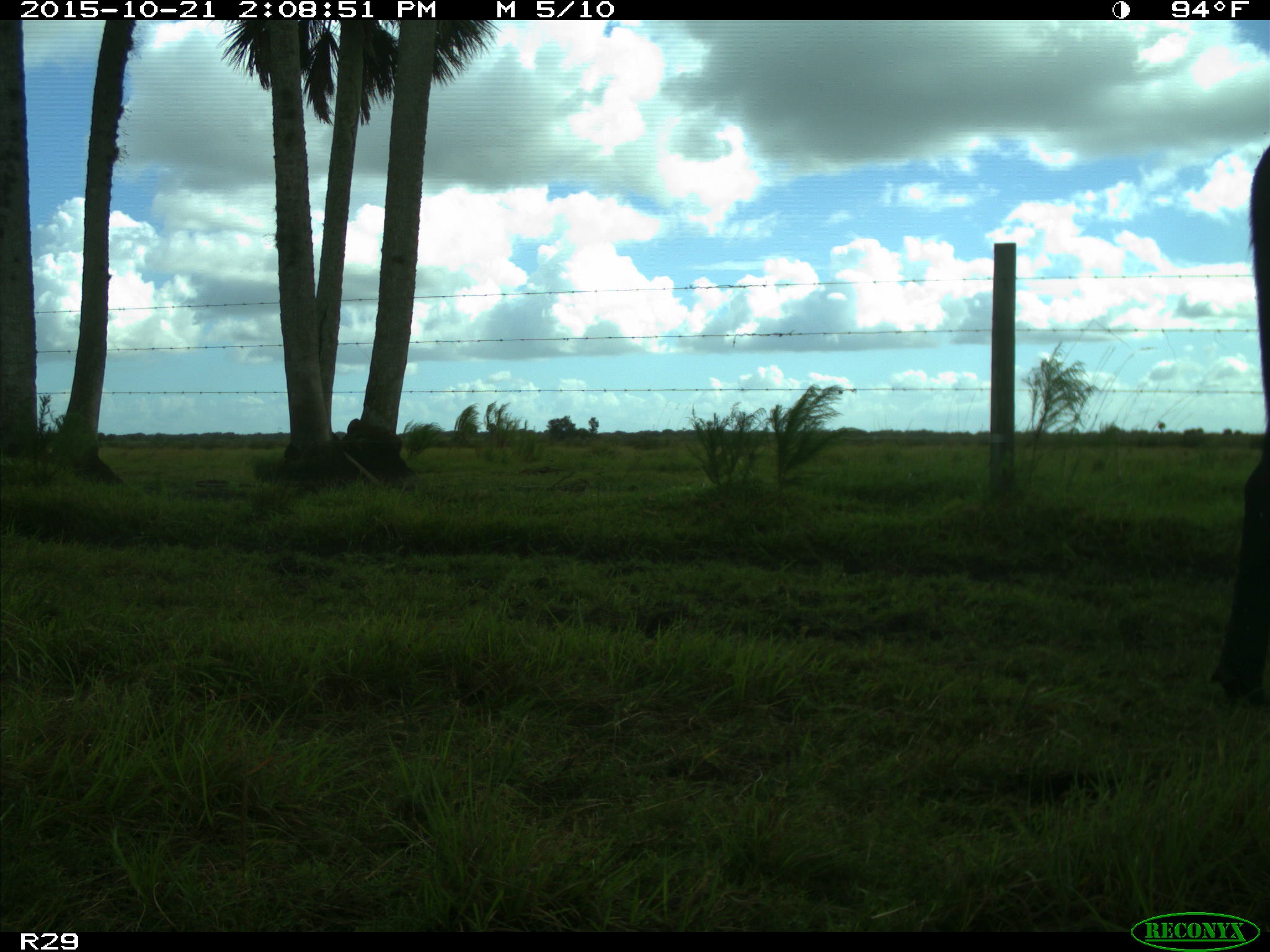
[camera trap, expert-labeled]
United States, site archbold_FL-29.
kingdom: Animalia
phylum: Chordata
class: Mammalia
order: Artiodactyla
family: Bovidae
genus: Bos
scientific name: Bos taurus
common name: domestic cow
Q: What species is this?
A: Bos taurus (domestic cow).